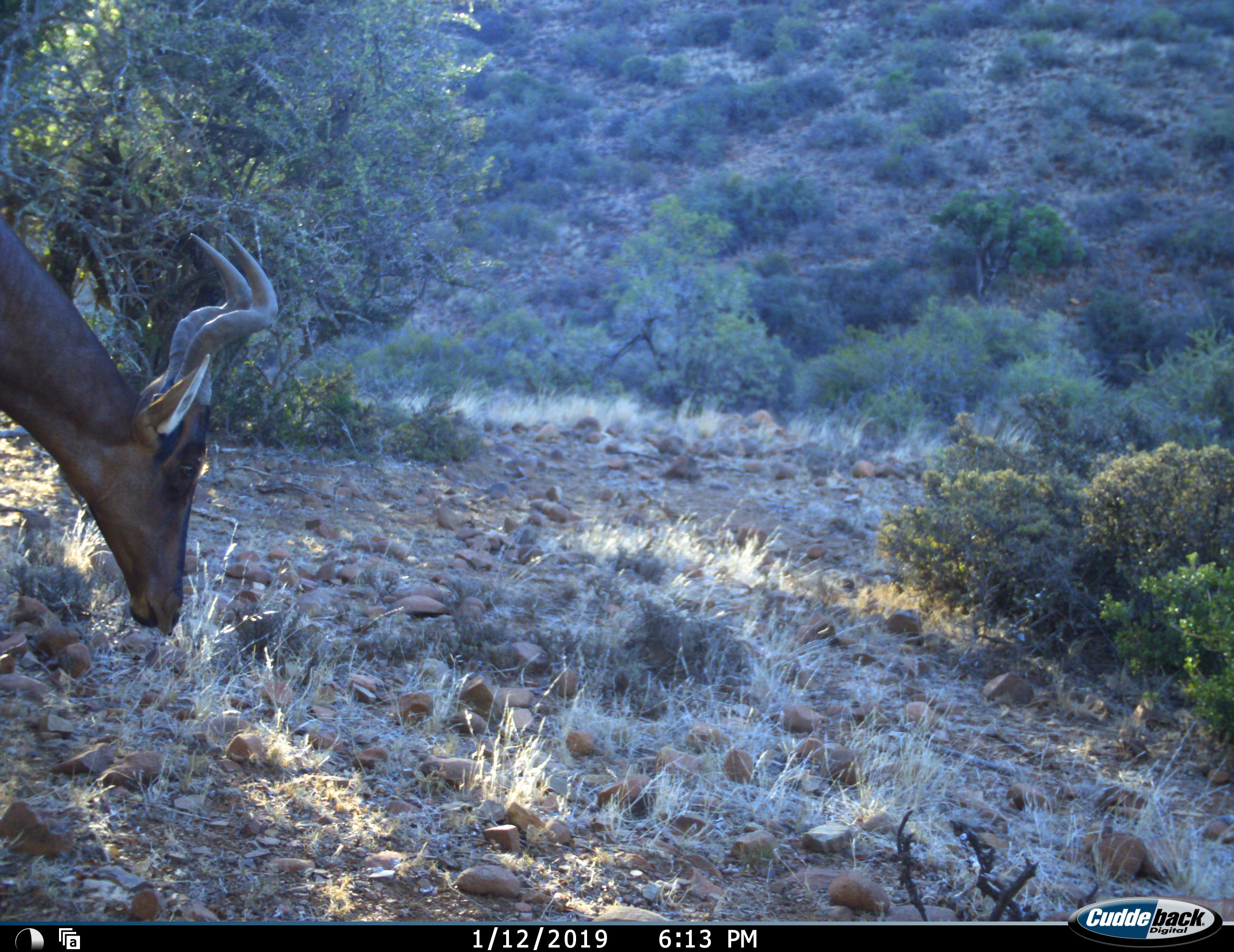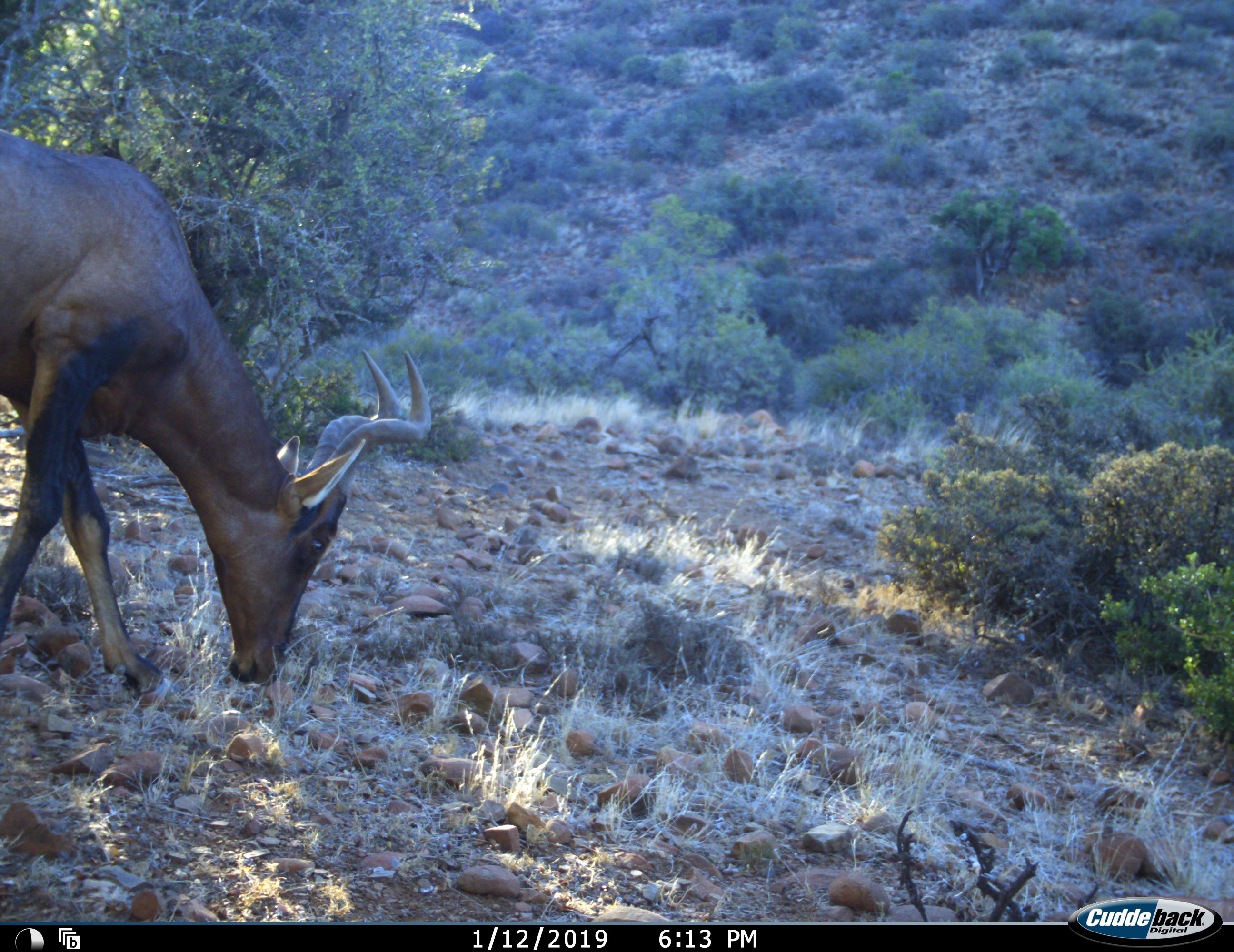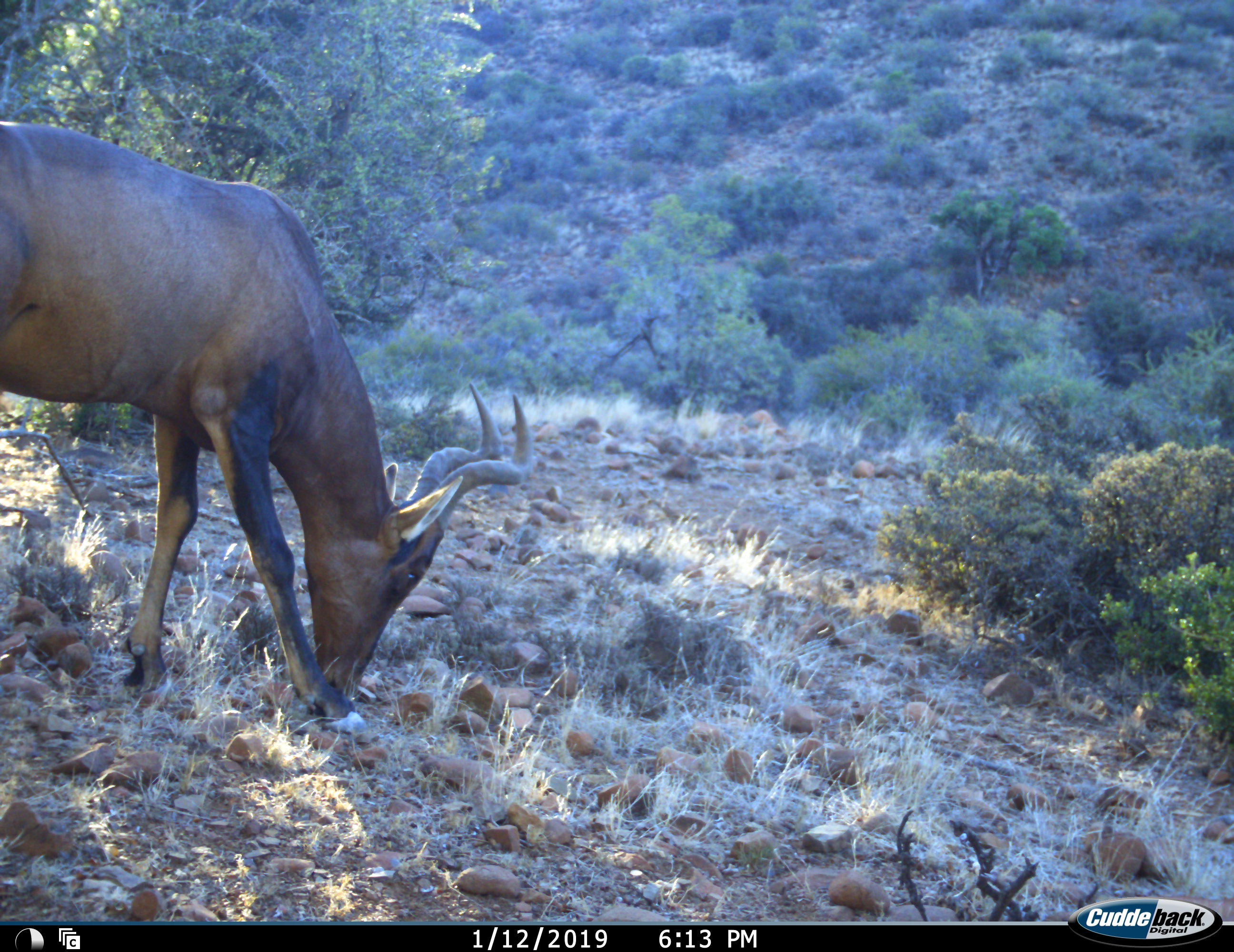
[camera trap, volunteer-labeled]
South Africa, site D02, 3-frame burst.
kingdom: Animalia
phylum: Chordata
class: Mammalia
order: Artiodactyla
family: Bovidae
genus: Alcelaphus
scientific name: Alcelaphus buselaphus caama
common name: red hartebeest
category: hartebeestred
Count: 1.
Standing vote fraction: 0%.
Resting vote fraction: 0%.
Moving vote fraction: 60%.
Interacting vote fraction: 0%.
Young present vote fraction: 0%.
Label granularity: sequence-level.